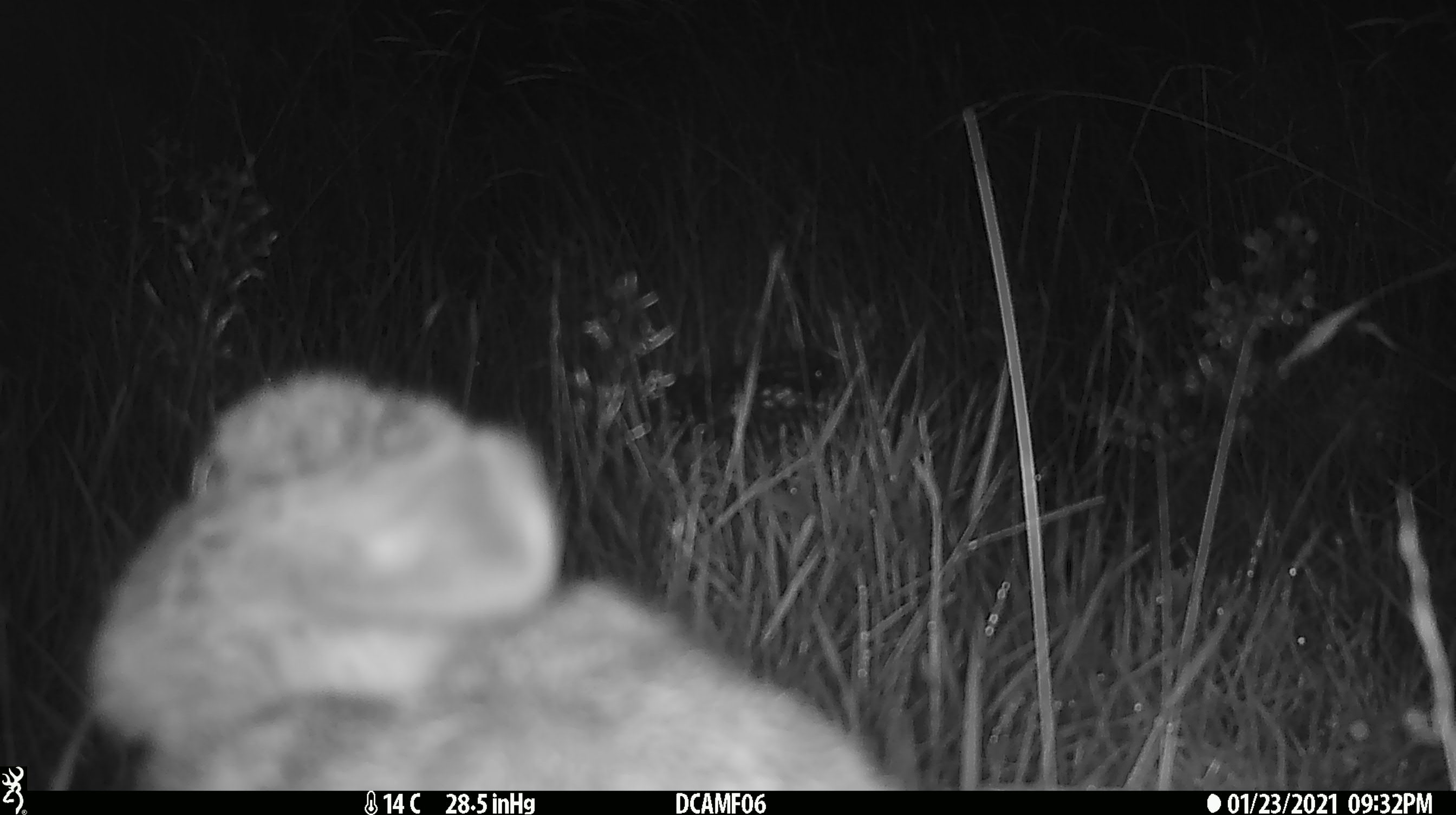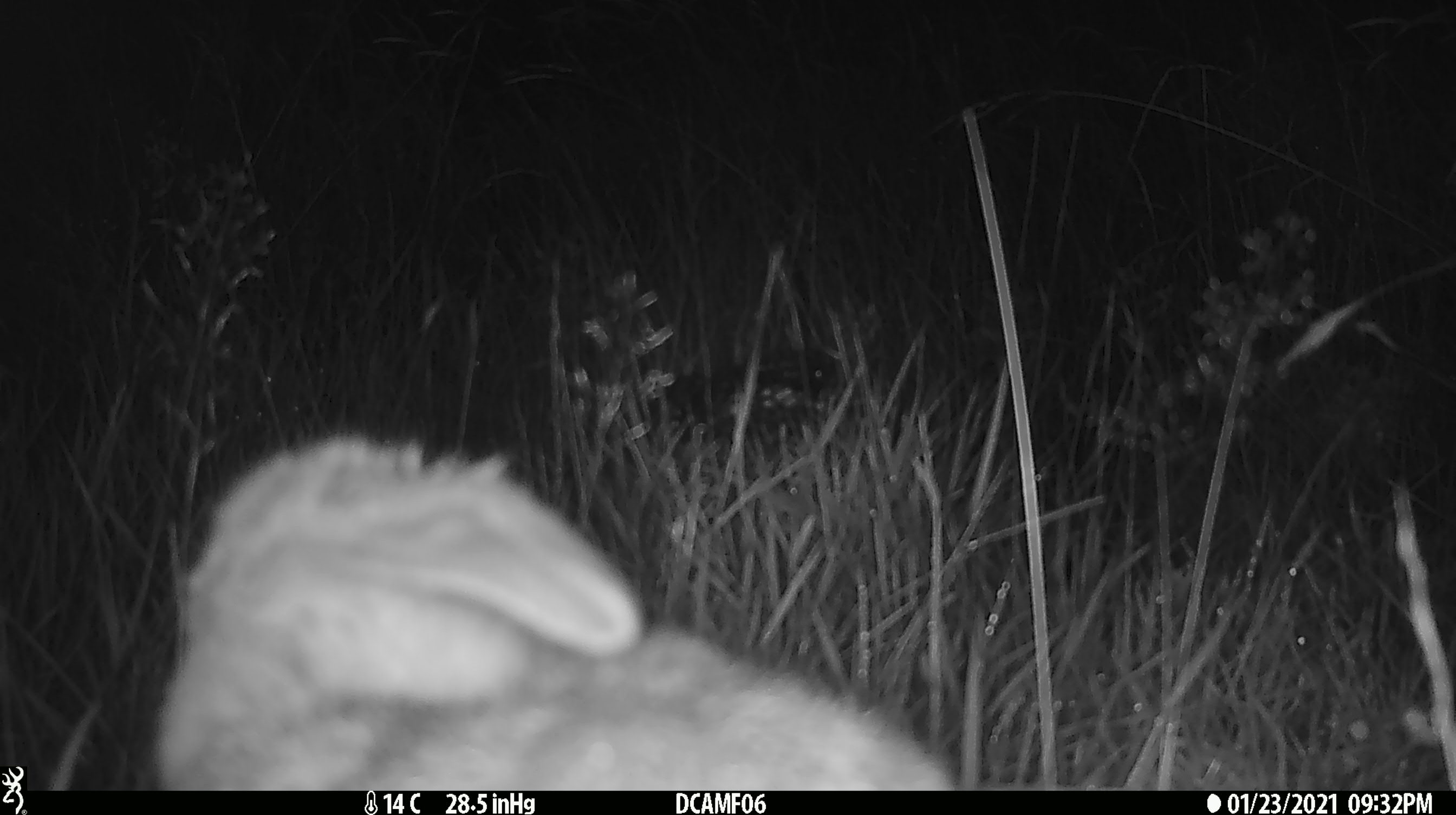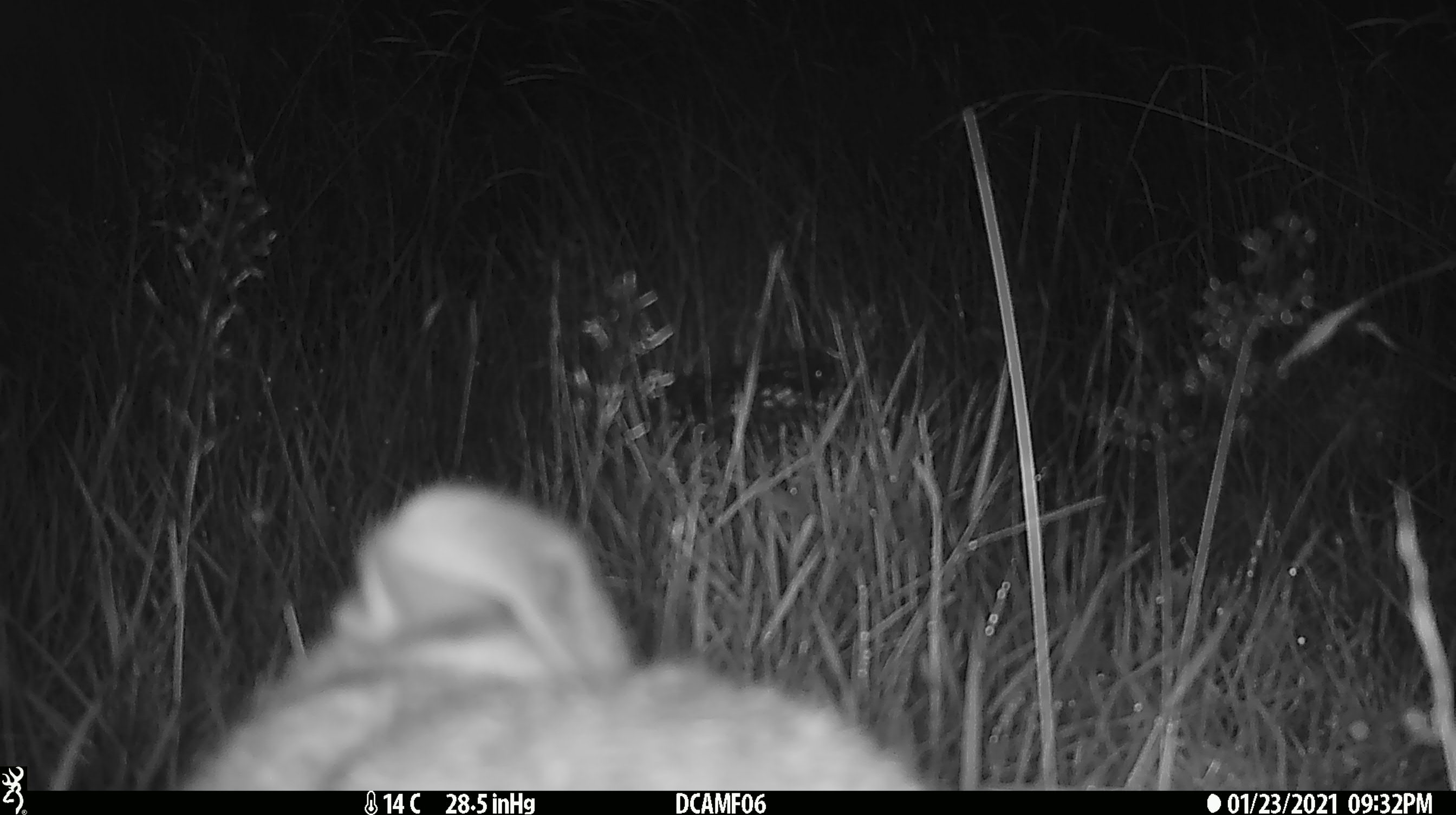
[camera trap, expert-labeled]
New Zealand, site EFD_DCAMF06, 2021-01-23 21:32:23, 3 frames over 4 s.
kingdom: Animalia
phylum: Chordata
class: Mammalia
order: Lagomorpha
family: Leporidae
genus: Oryctolagus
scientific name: Oryctolagus cuniculus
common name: european rabbit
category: rabbit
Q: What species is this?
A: Rabbit (european rabbit) (Oryctolagus cuniculus).